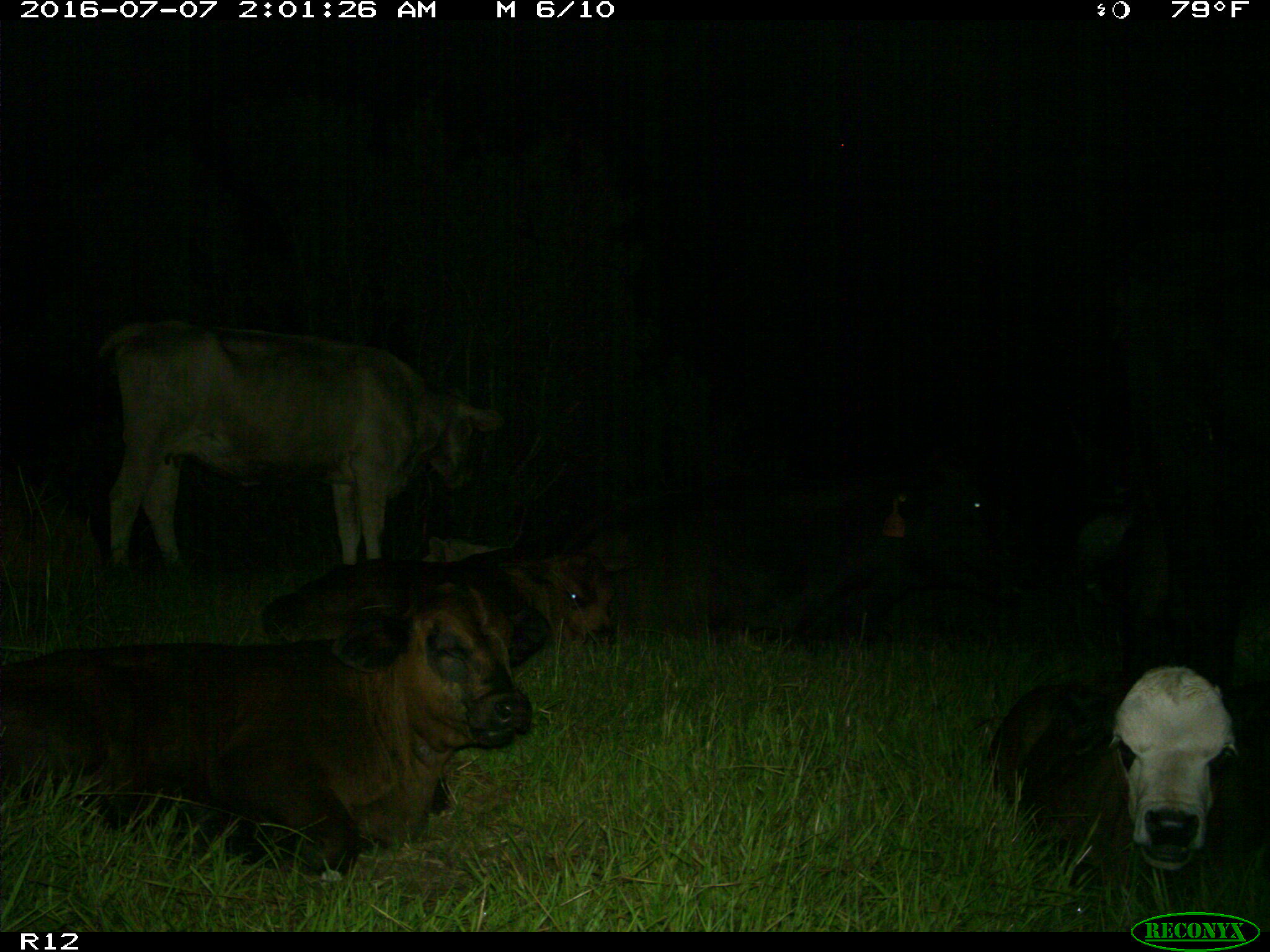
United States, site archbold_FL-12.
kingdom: Animalia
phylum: Chordata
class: Mammalia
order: Artiodactyla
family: Bovidae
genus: Bos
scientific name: Bos taurus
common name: domestic cow